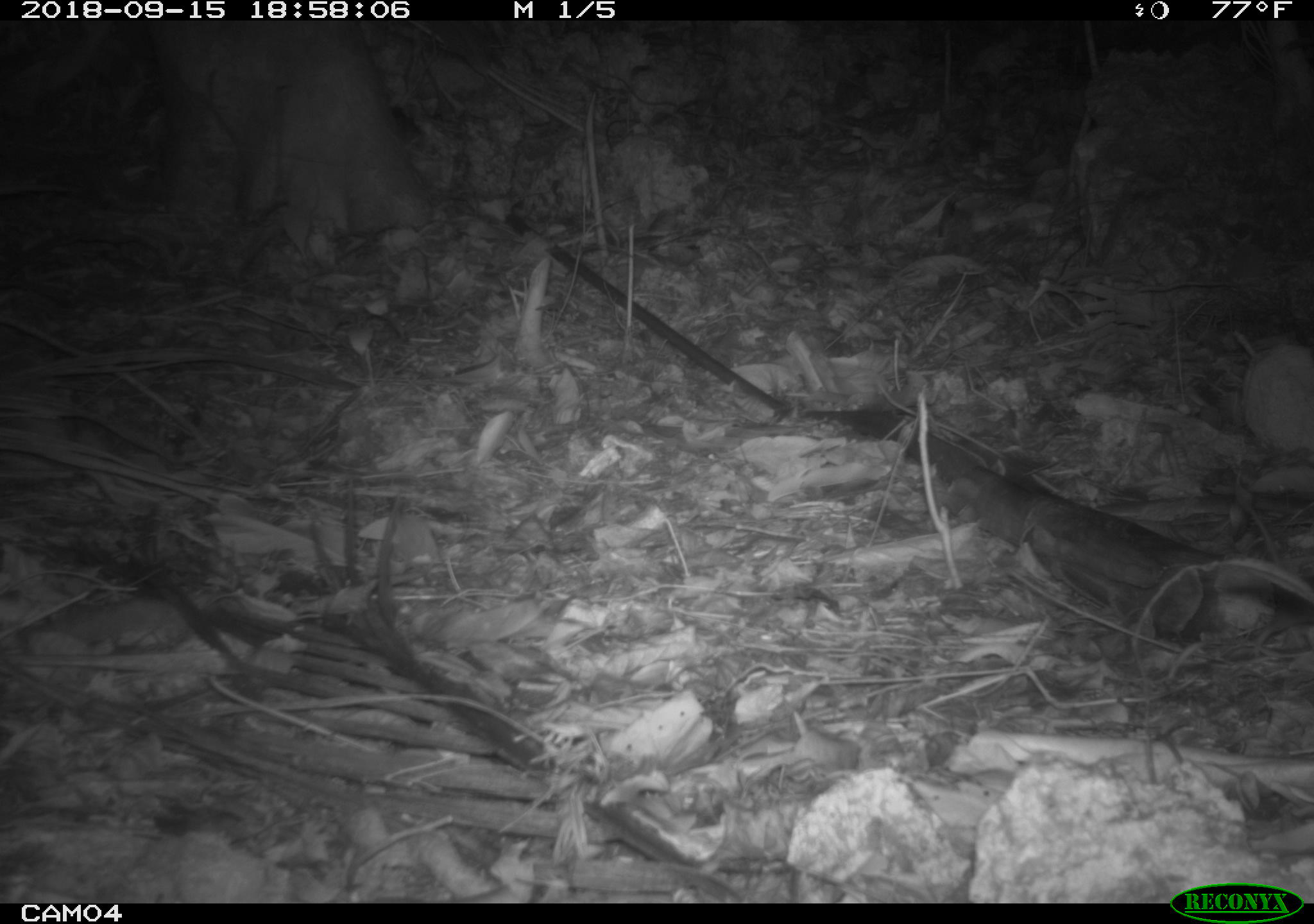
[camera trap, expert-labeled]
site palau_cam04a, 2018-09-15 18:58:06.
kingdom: Animalia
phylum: Chordata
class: Mammalia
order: Rodentia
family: Muridae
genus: Rattus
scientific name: Rattus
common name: rat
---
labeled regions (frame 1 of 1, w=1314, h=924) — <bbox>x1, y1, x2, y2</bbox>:
rat: <bbox>1248, 511, 1314, 628</bbox>